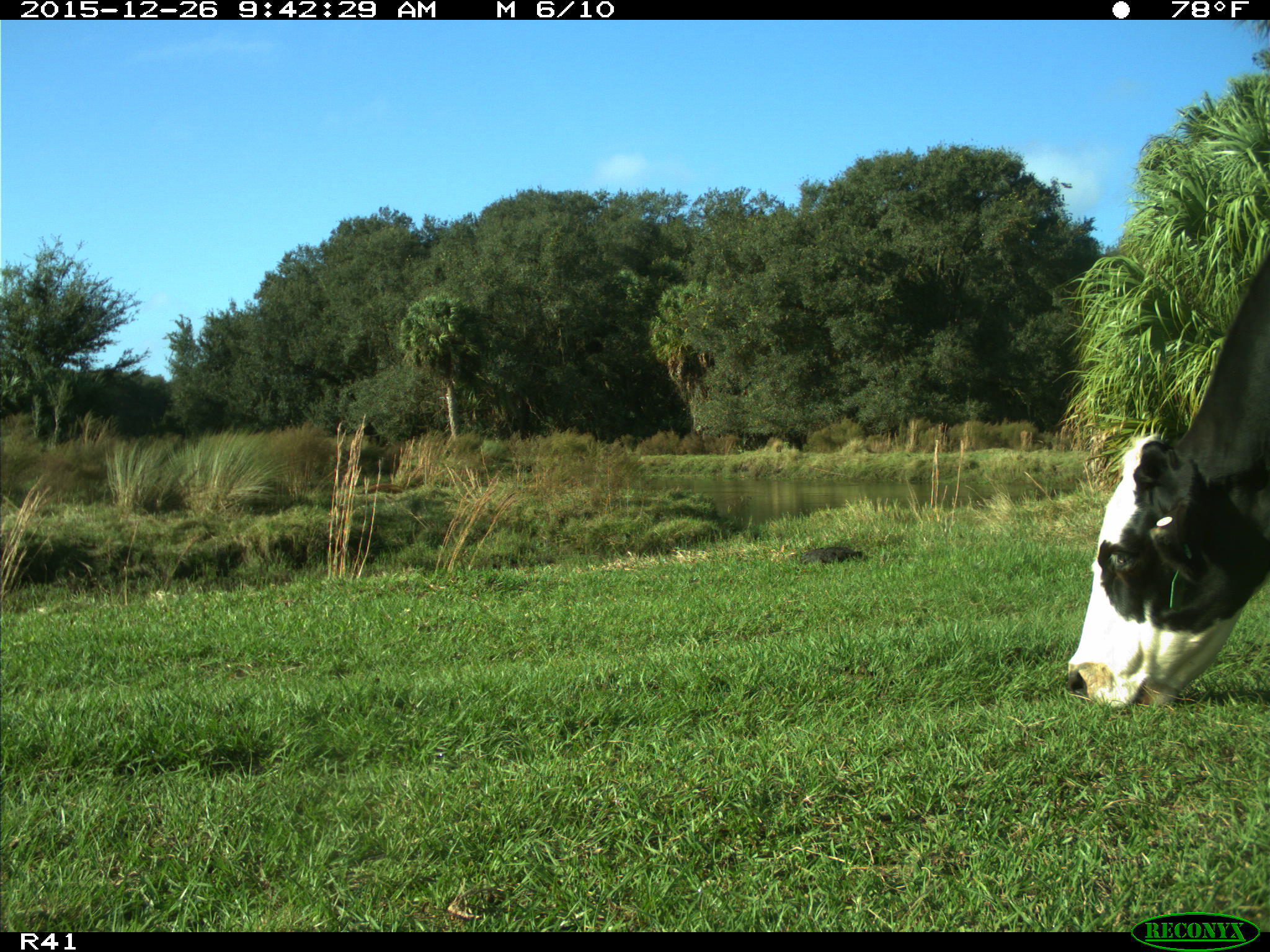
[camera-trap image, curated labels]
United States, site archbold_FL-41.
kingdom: Animalia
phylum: Chordata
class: Mammalia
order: Artiodactyla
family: Bovidae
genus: Bos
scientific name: Bos taurus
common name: domestic cow